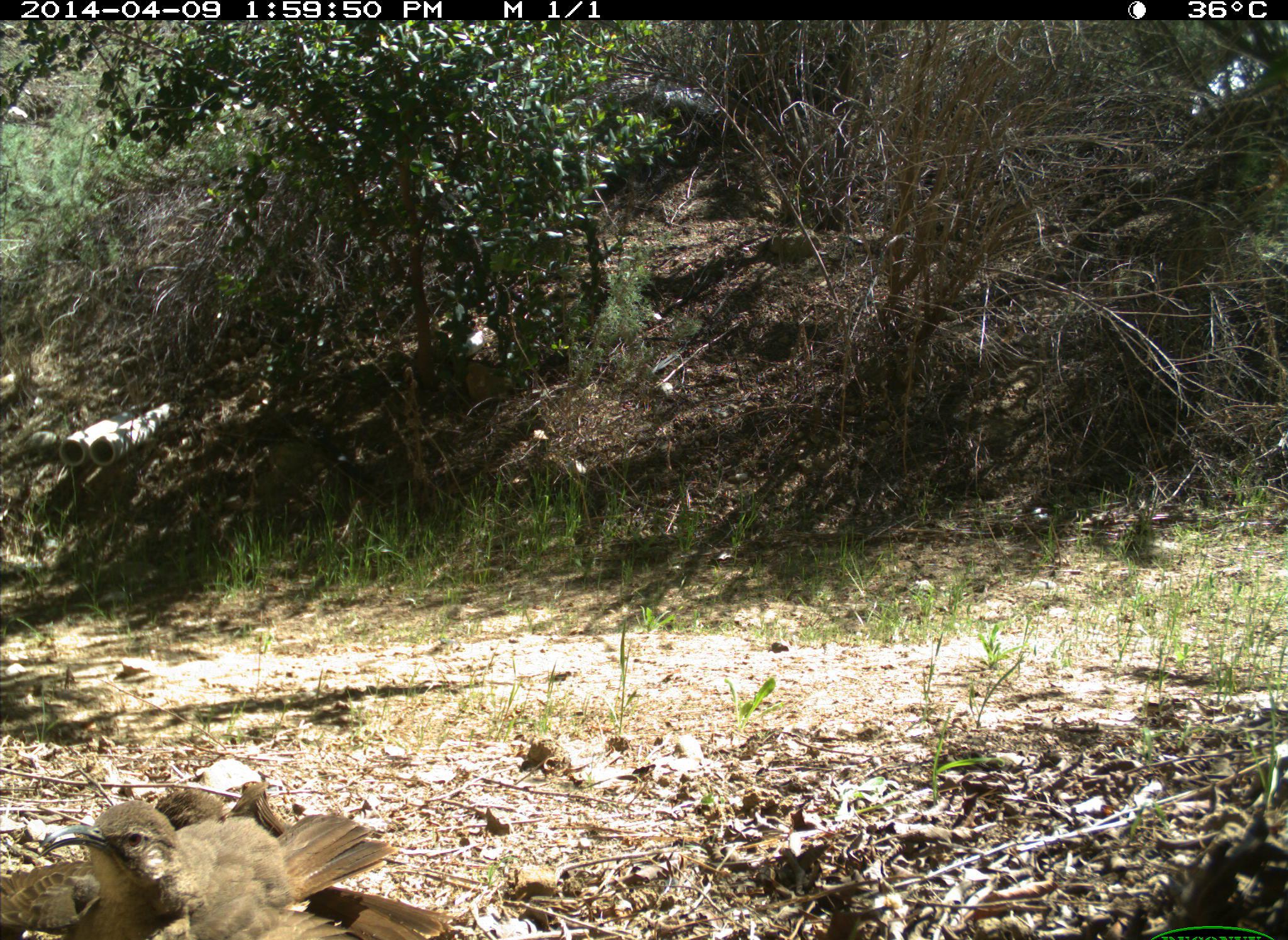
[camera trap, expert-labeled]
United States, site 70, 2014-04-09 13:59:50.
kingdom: Animalia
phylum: Chordata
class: Aves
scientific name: Aves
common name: bird